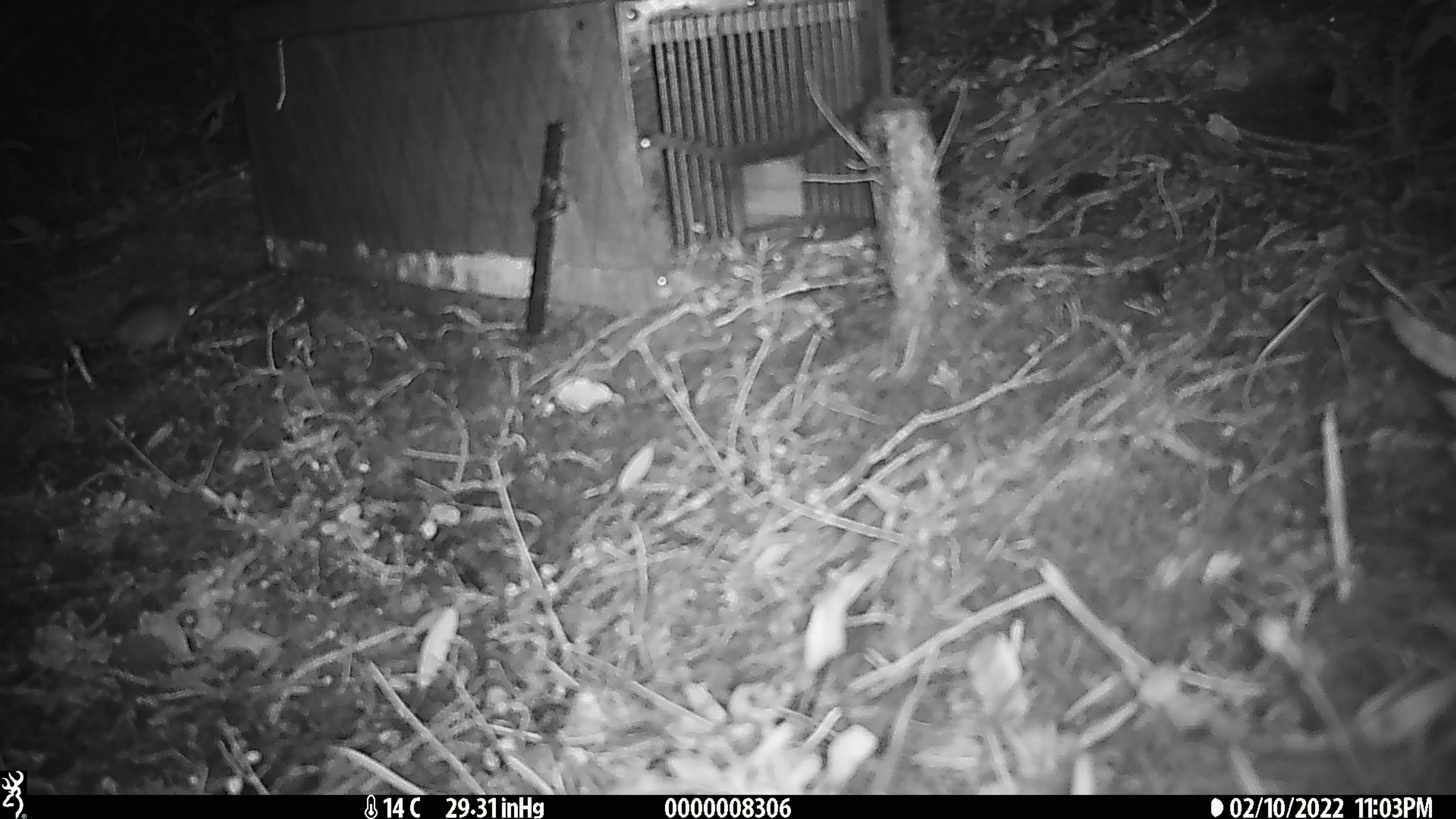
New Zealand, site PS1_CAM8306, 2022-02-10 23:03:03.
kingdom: Animalia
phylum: Chordata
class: Mammalia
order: Rodentia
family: Muridae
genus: Mus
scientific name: Mus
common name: mouse